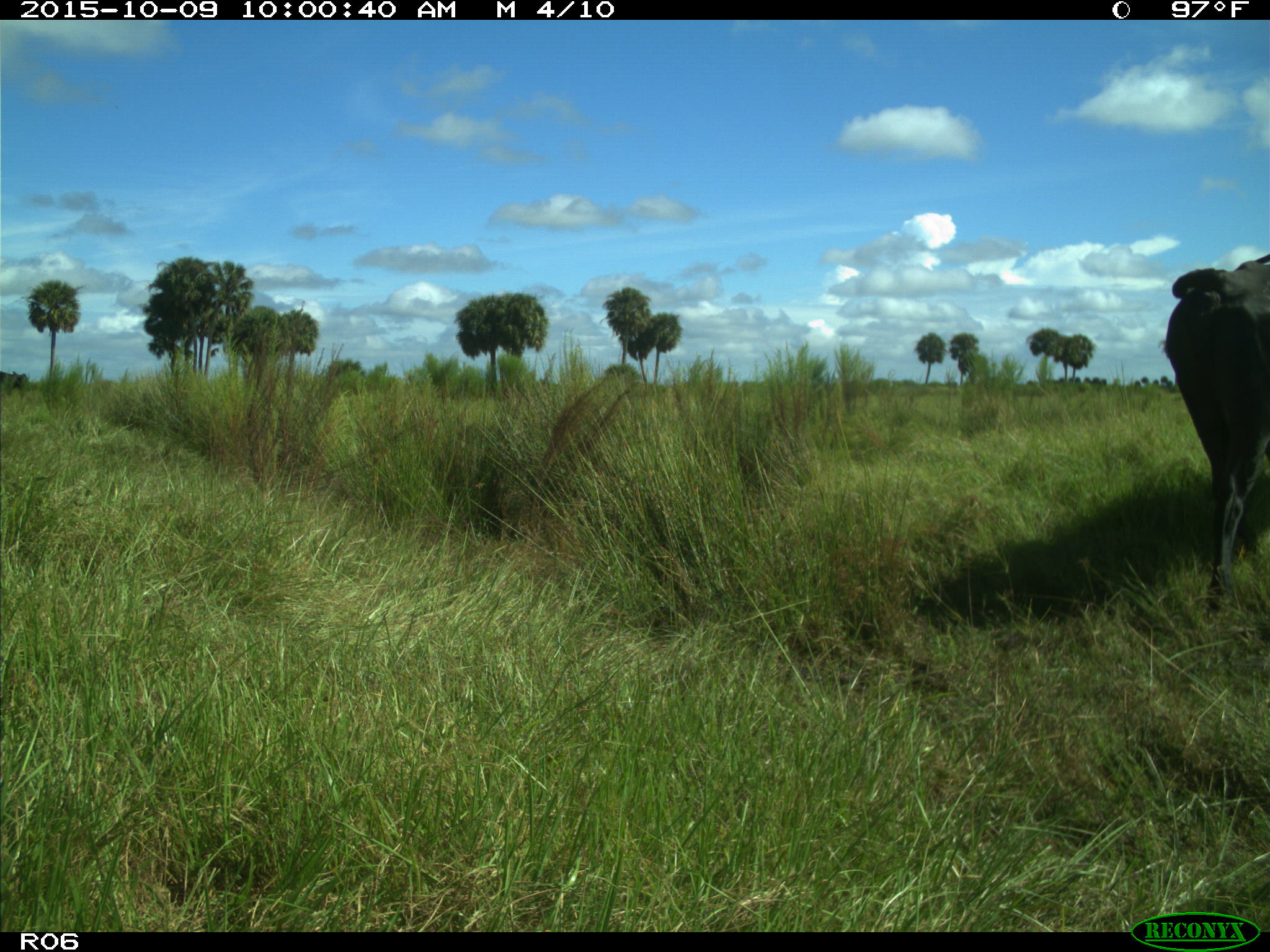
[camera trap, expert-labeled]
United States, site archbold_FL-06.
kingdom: Animalia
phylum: Chordata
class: Mammalia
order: Artiodactyla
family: Bovidae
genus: Bos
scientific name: Bos taurus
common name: domestic cow